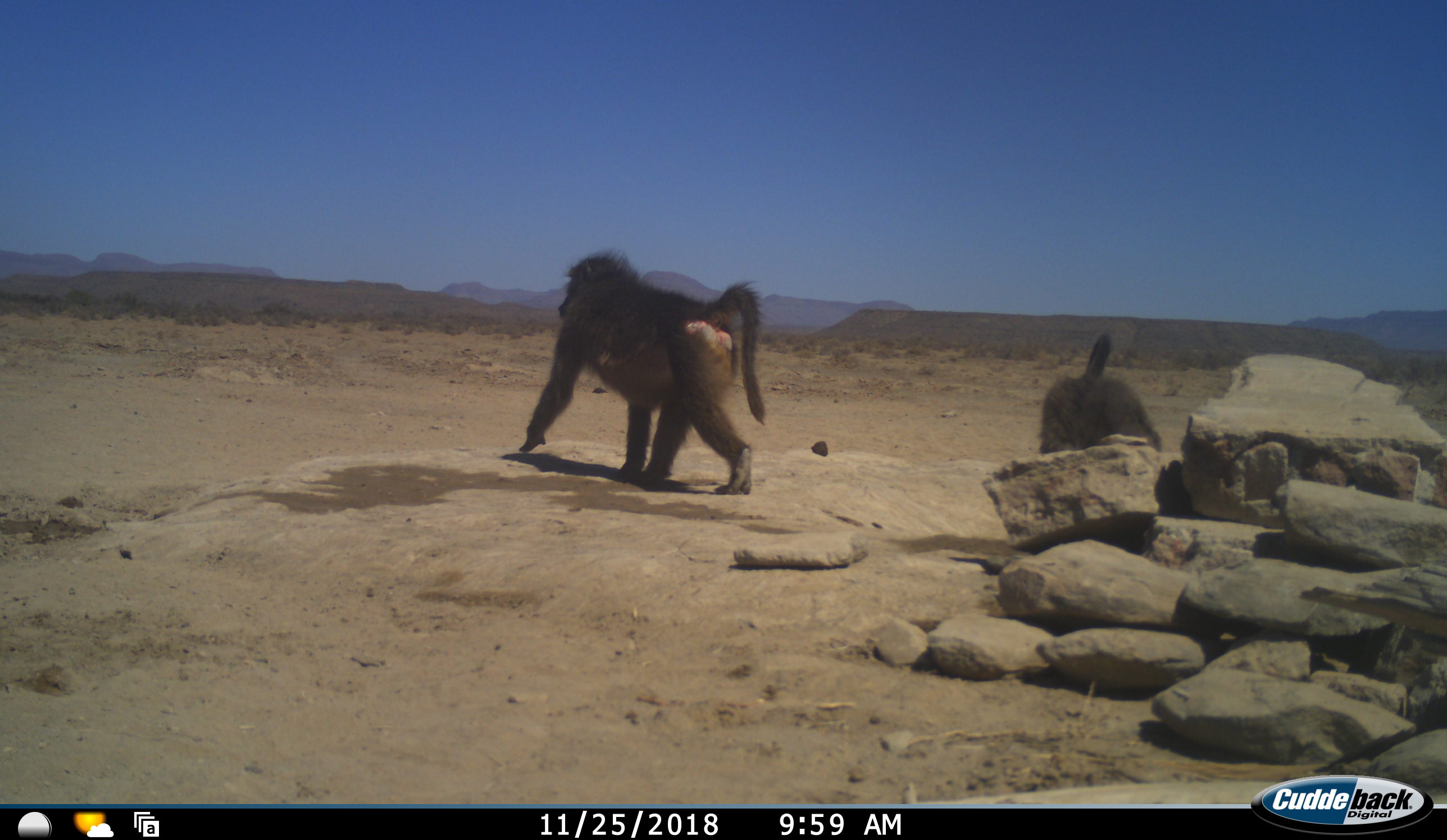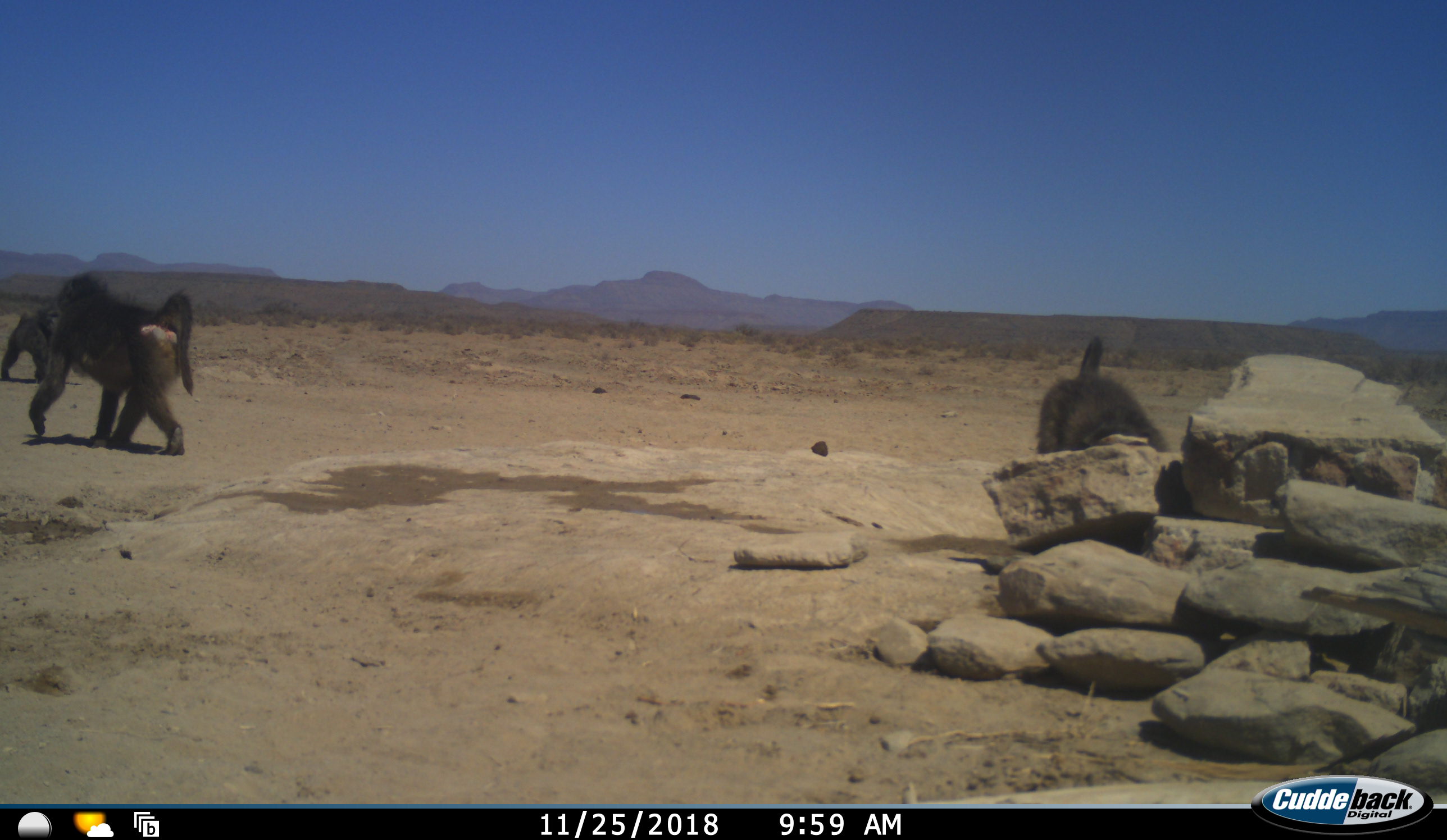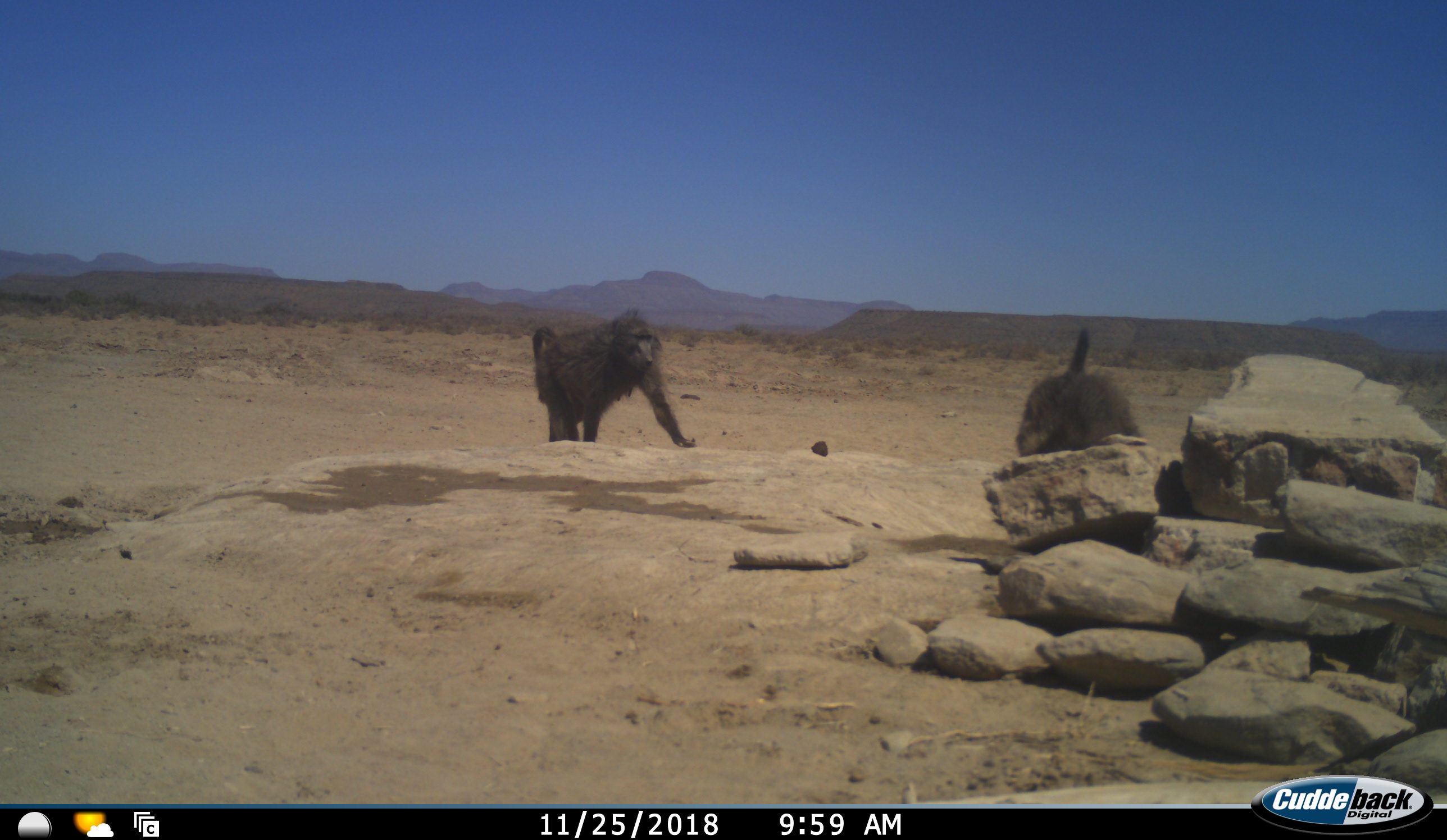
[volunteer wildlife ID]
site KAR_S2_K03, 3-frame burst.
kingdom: Animalia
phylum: Chordata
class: Mammalia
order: Primates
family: Cercopithecidae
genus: Papio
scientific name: Papio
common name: baboon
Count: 3.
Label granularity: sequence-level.